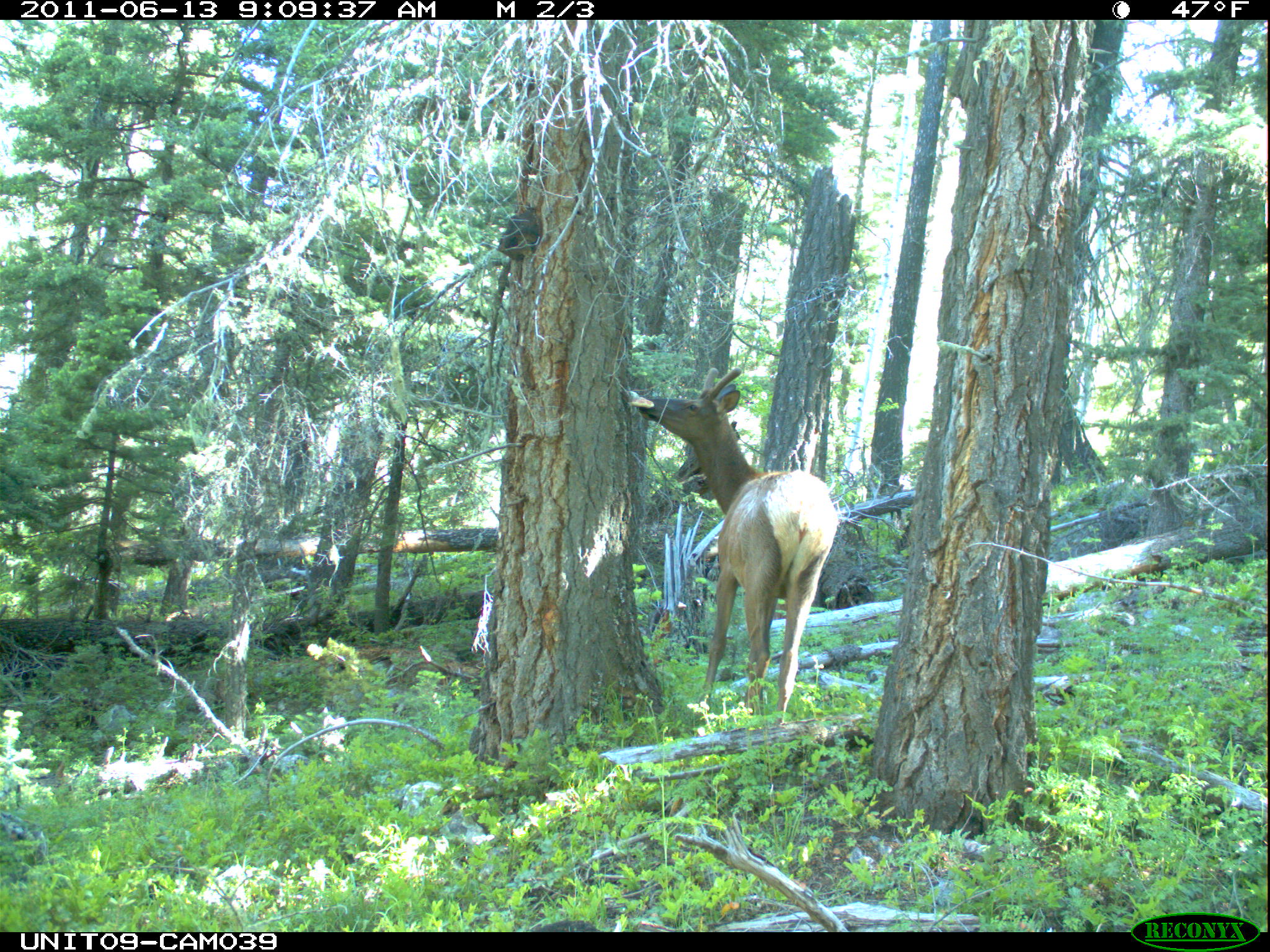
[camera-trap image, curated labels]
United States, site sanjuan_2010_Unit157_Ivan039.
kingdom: Animalia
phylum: Chordata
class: Mammalia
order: Artiodactyla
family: Cervidae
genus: Cervus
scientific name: Cervus elaphus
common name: red deer